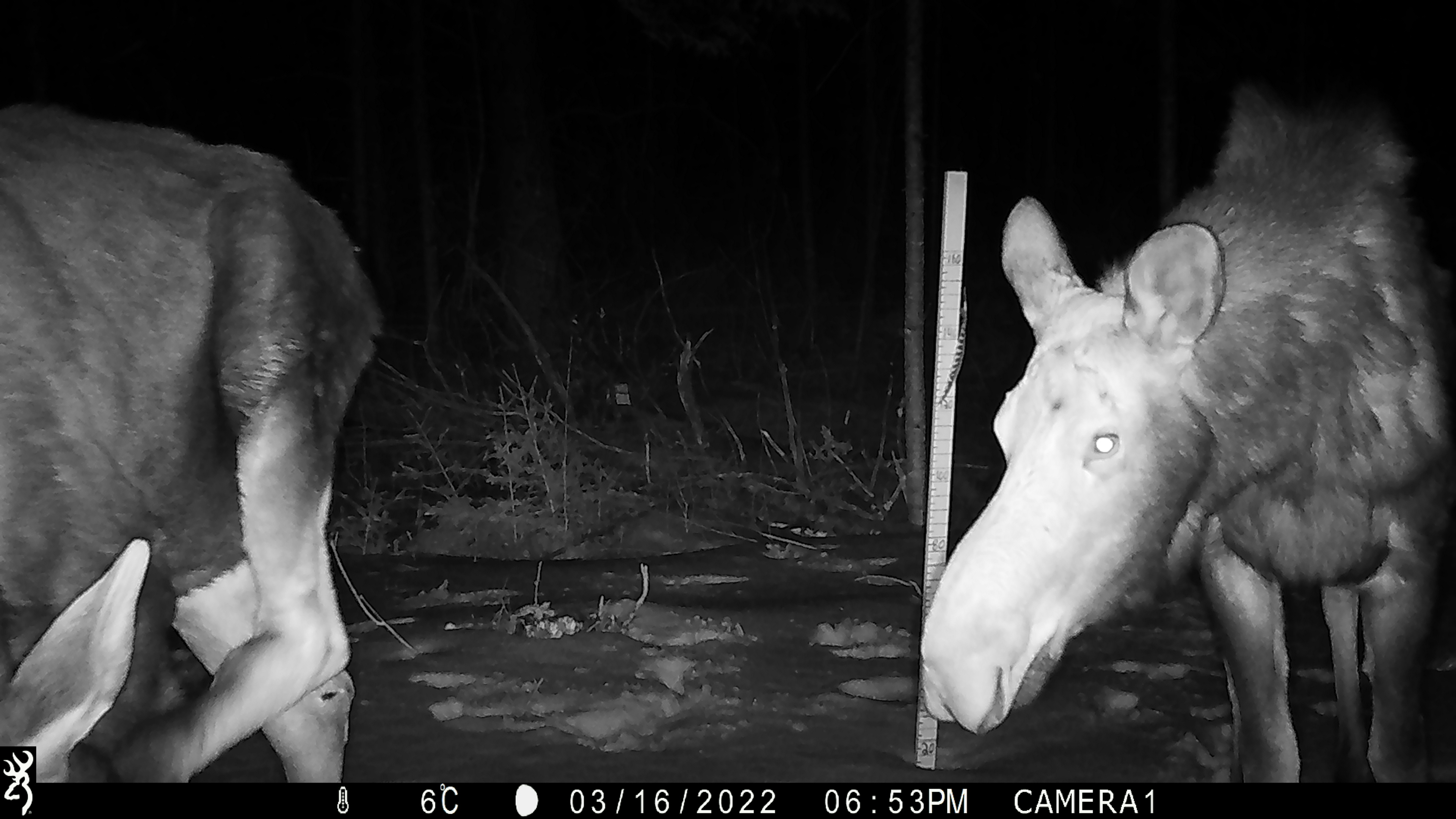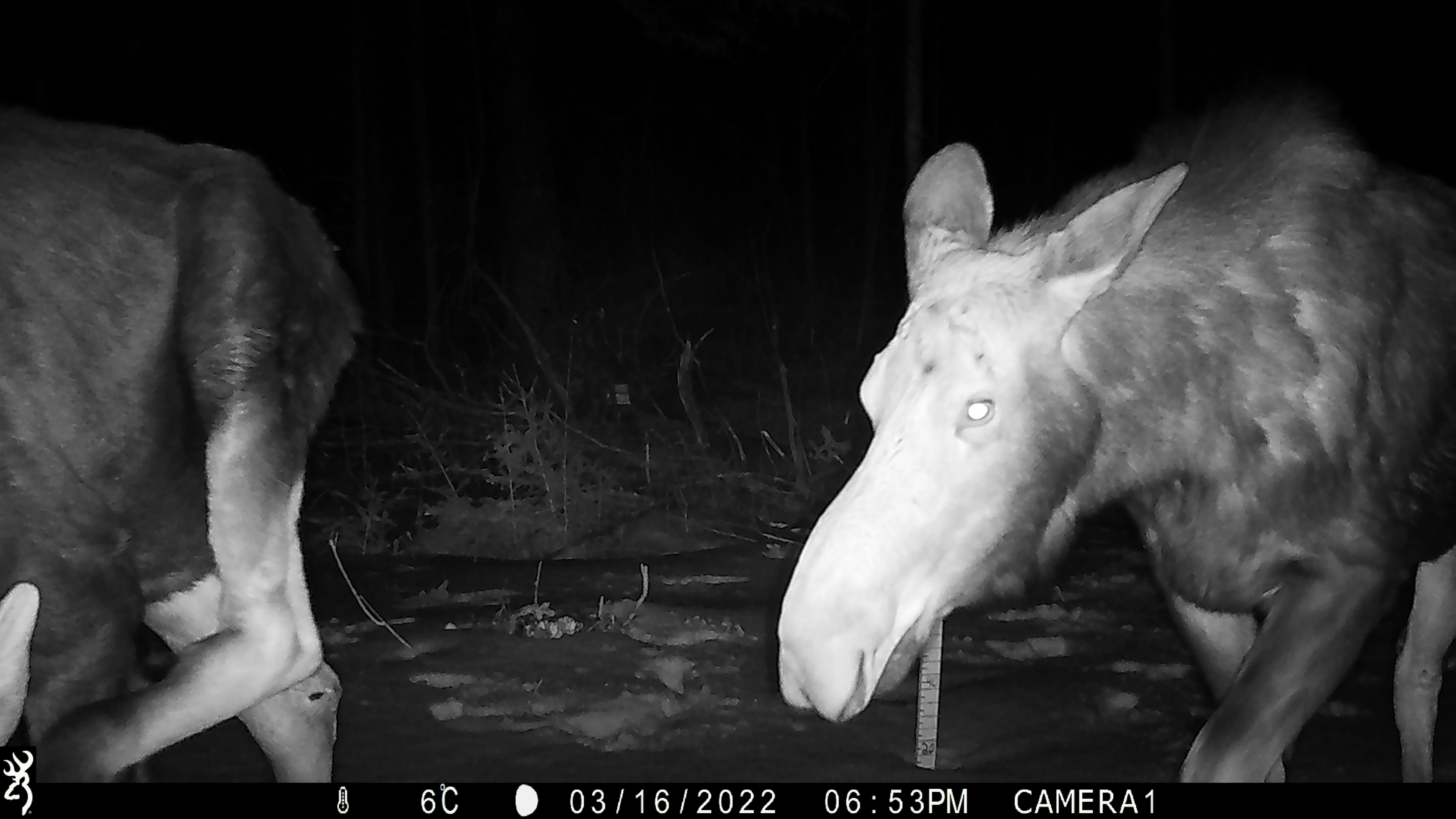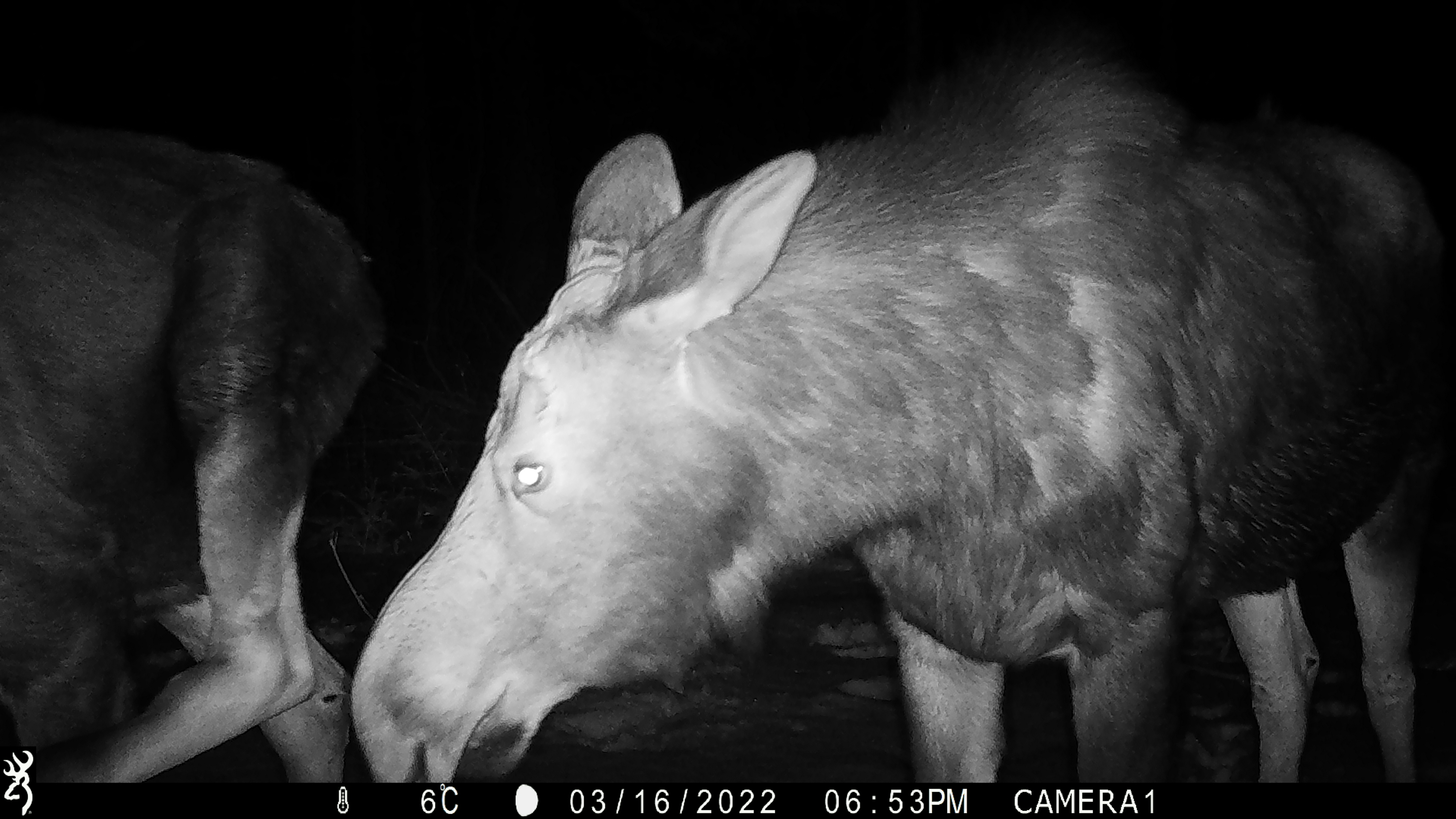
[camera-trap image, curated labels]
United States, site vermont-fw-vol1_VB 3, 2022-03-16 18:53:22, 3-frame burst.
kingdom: Animalia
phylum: Chordata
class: Mammalia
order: Artiodactyla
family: Cervidae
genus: Alces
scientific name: Alces alces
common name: moose